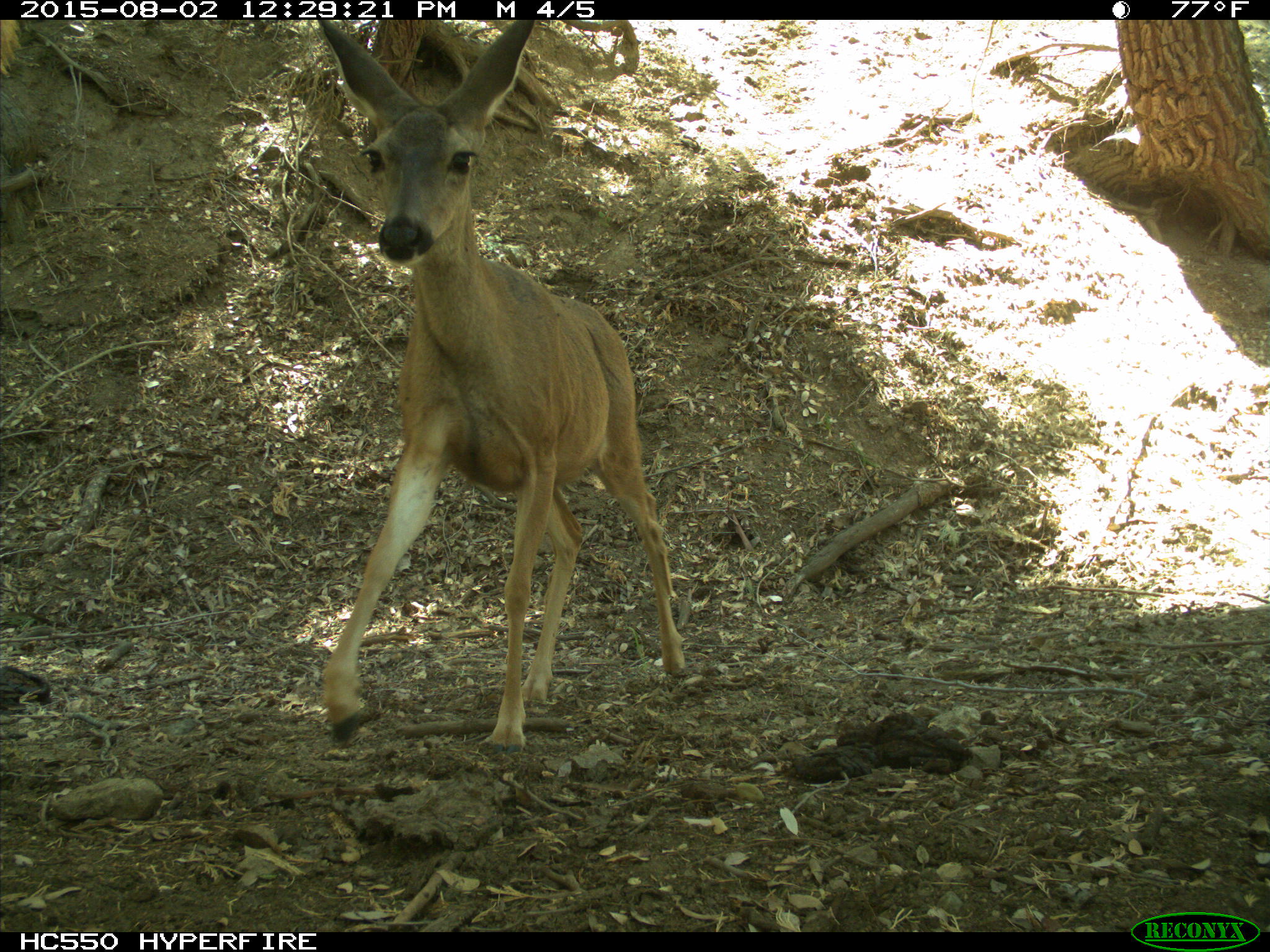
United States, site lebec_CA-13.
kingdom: Animalia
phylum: Chordata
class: Mammalia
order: Artiodactyla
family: Cervidae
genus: Odocoileus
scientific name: Odocoileus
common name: deer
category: unidentified deer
Unidentified deer (deer) (Odocoileus).